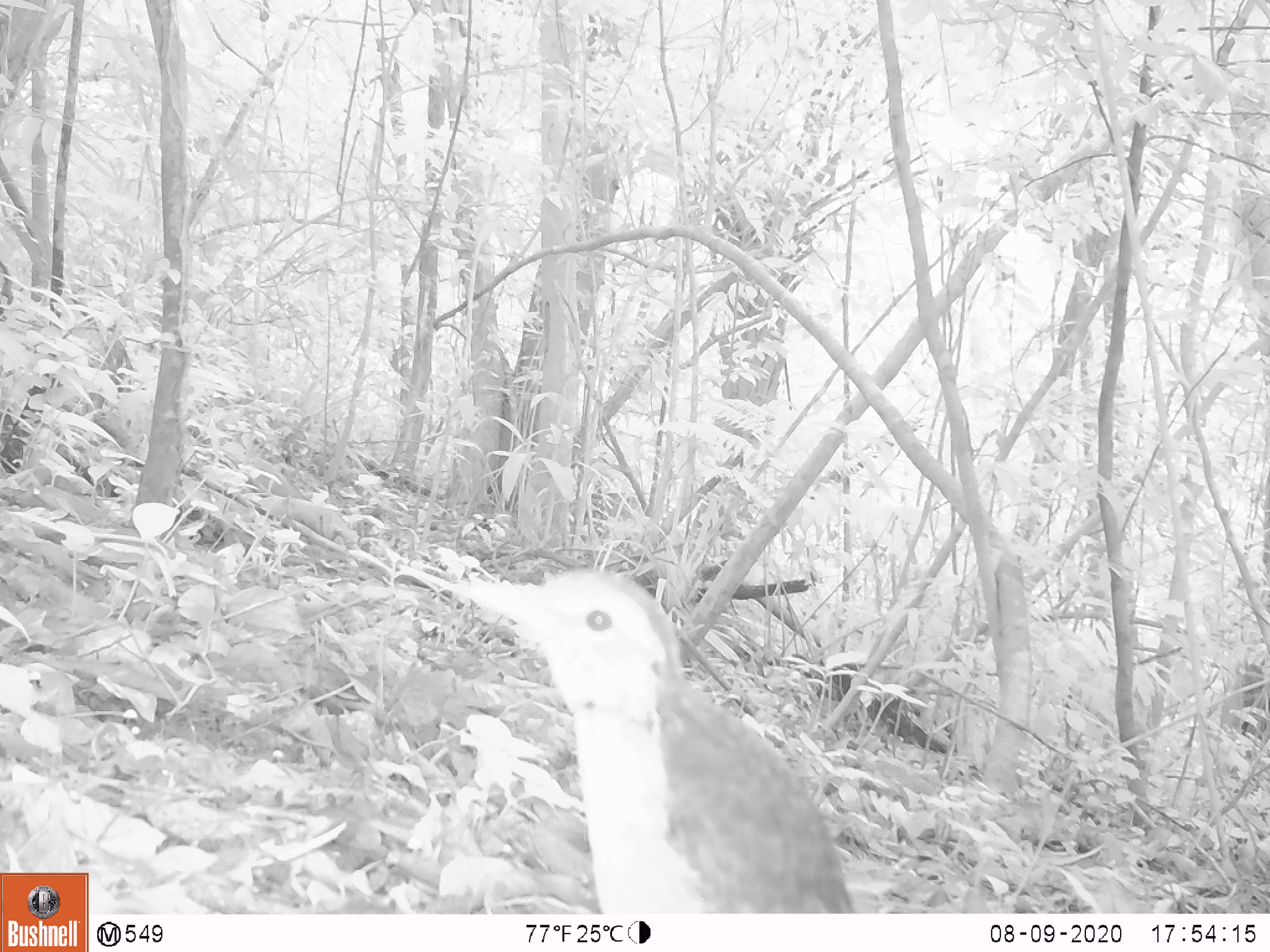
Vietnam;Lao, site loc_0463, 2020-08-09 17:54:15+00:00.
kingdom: Animalia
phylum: Chordata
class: Aves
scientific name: Aves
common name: bird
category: unidentified bird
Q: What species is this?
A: Unidentified bird (bird) (Aves).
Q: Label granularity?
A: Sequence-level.